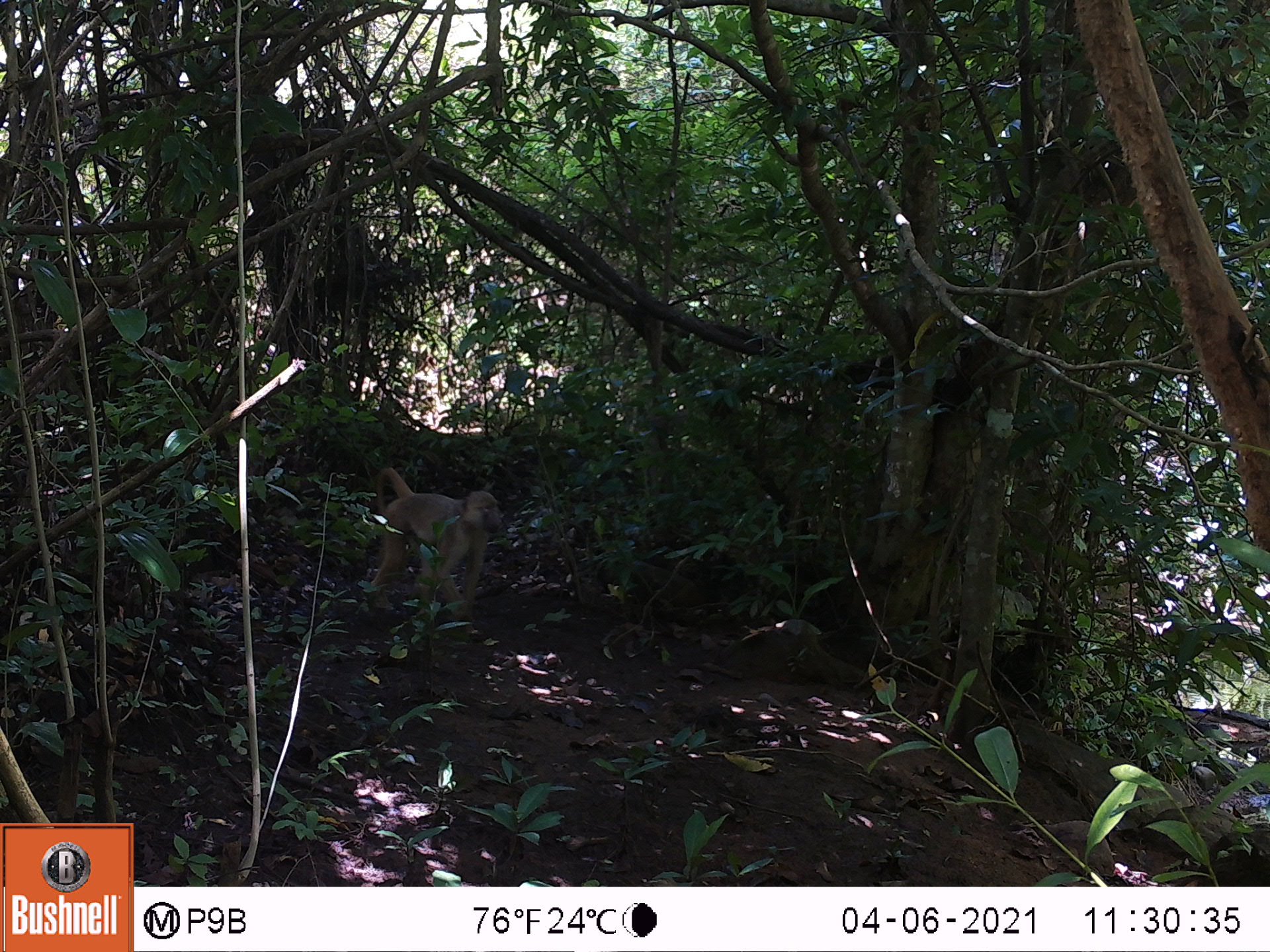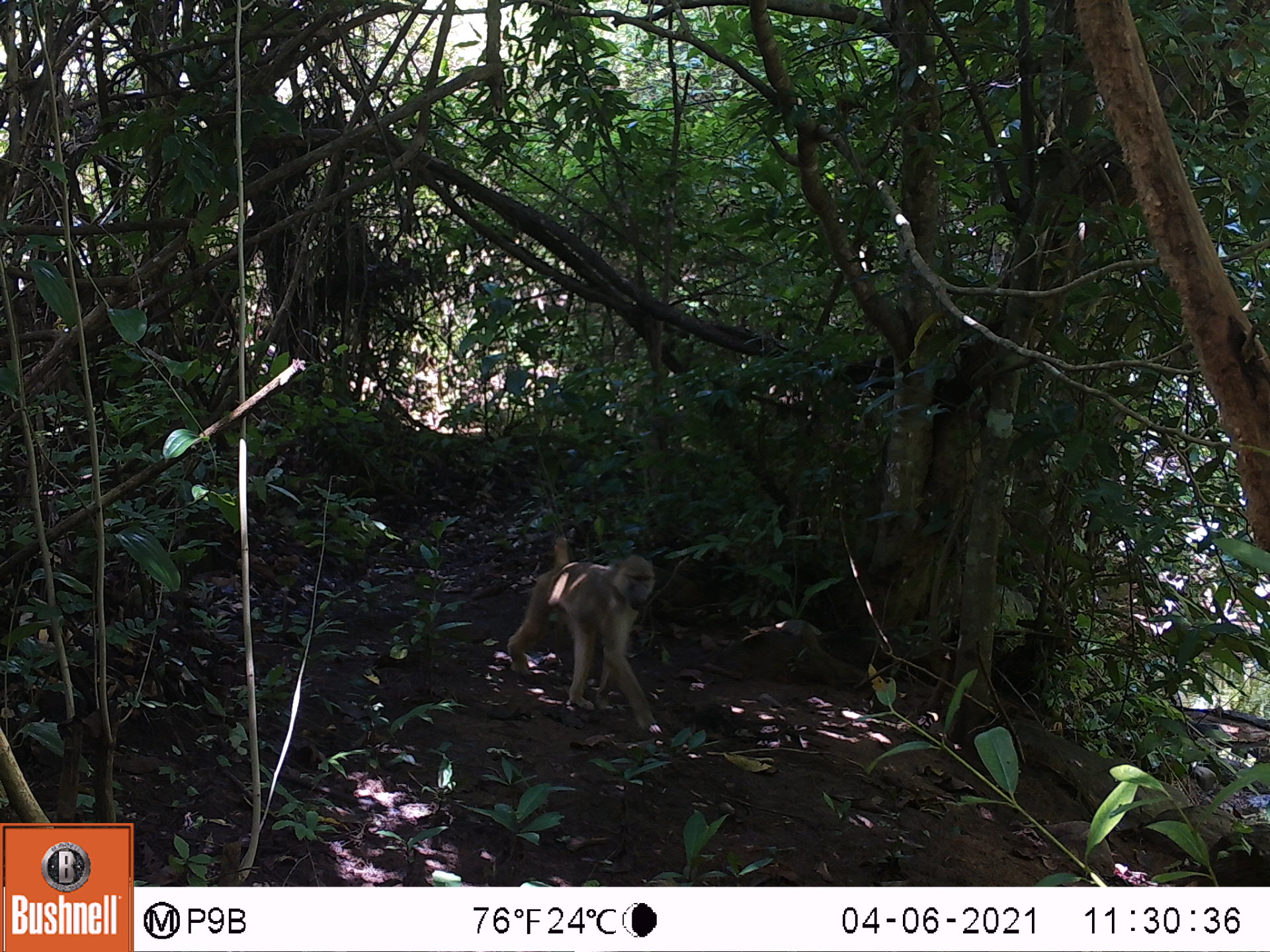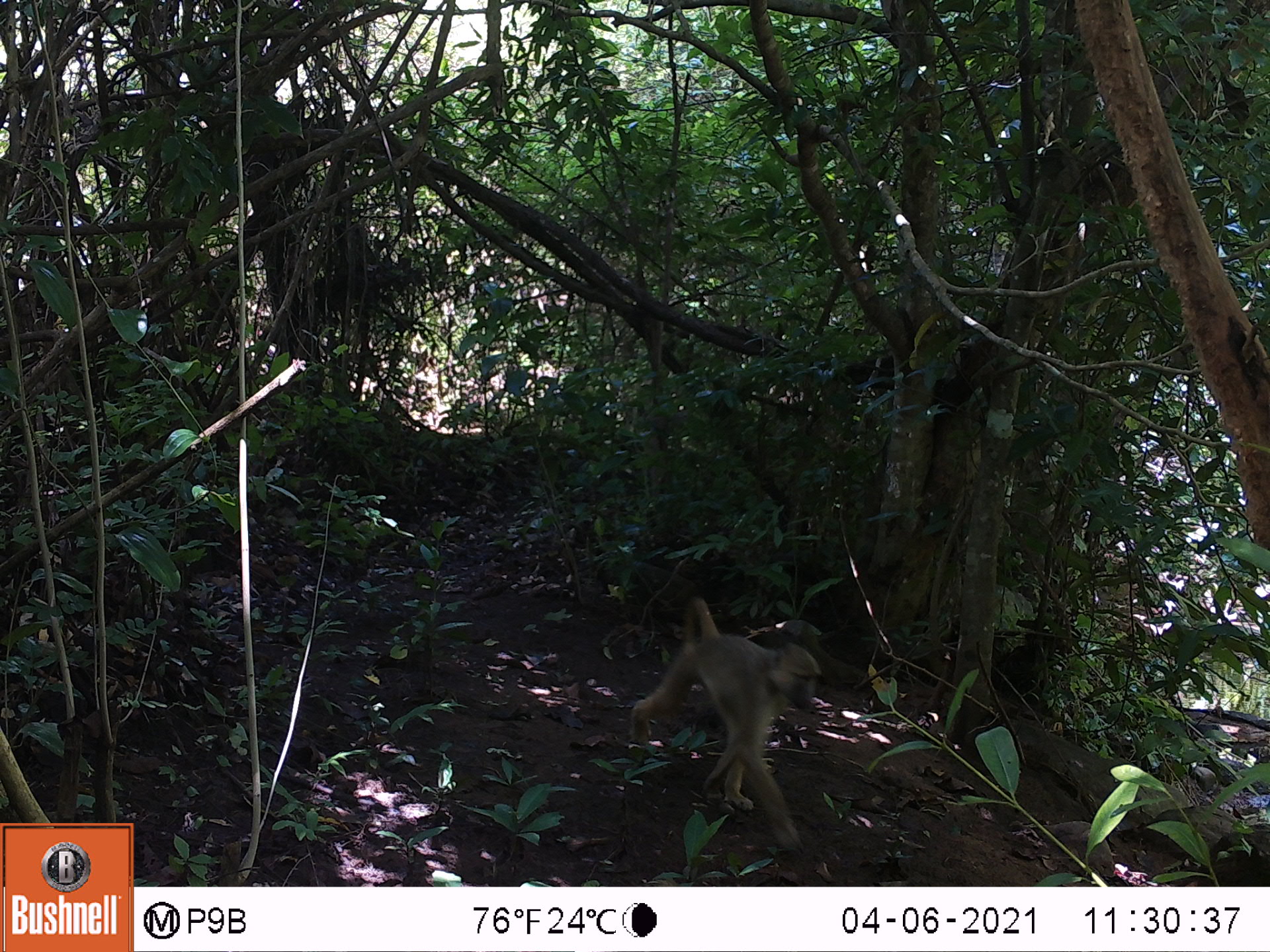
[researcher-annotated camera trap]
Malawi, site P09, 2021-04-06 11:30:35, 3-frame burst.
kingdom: Animalia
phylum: Chordata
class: Mammalia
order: Primates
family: Cercopithecidae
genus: Papio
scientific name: Papio cynocephalus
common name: yellow baboon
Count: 1.